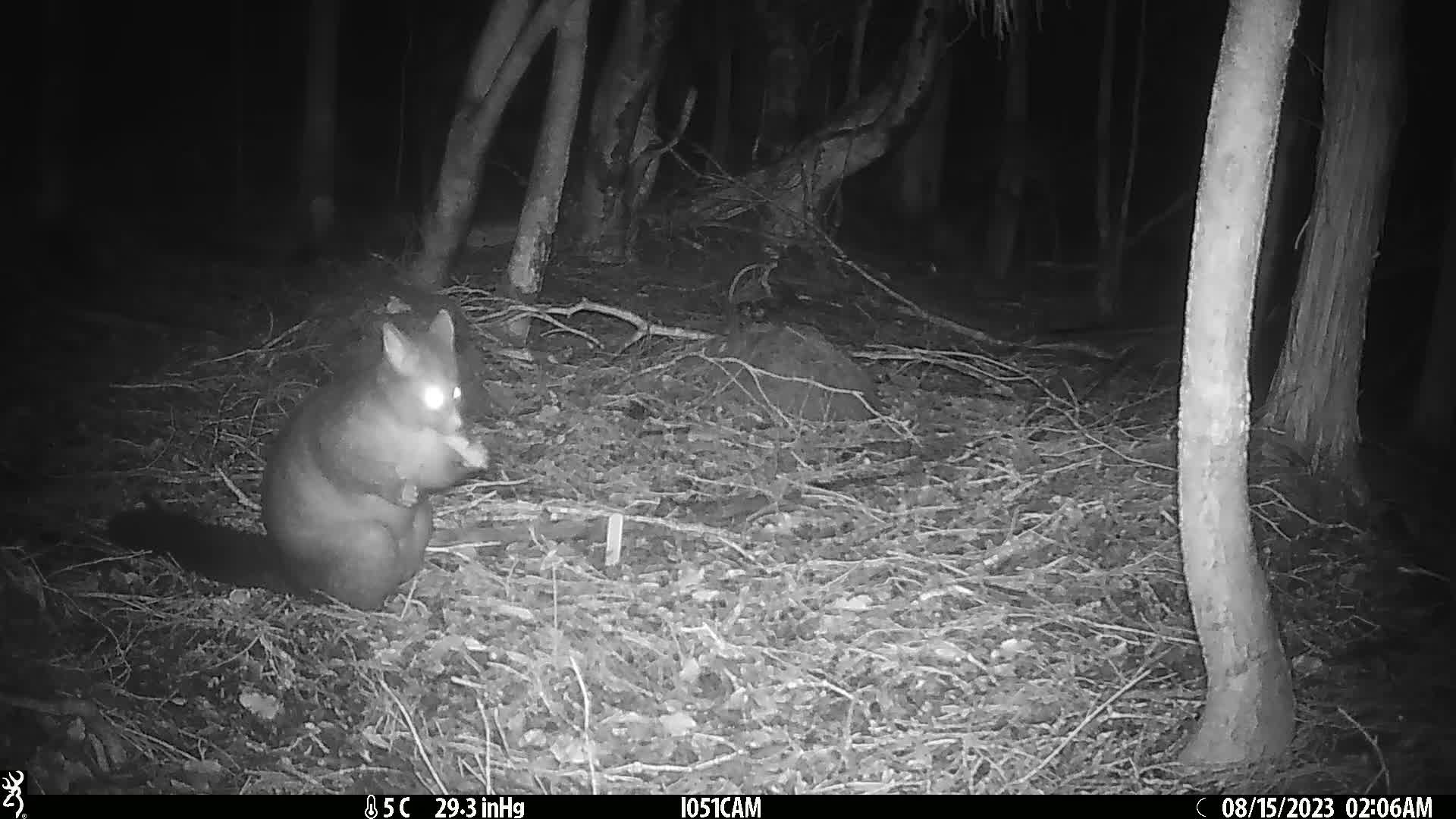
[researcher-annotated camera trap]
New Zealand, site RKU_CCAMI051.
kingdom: Animalia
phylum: Chordata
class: Mammalia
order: Diprotodontia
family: Phalangeridae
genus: Trichosurus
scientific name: Trichosurus vulpecula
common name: common brushtail possum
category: possum